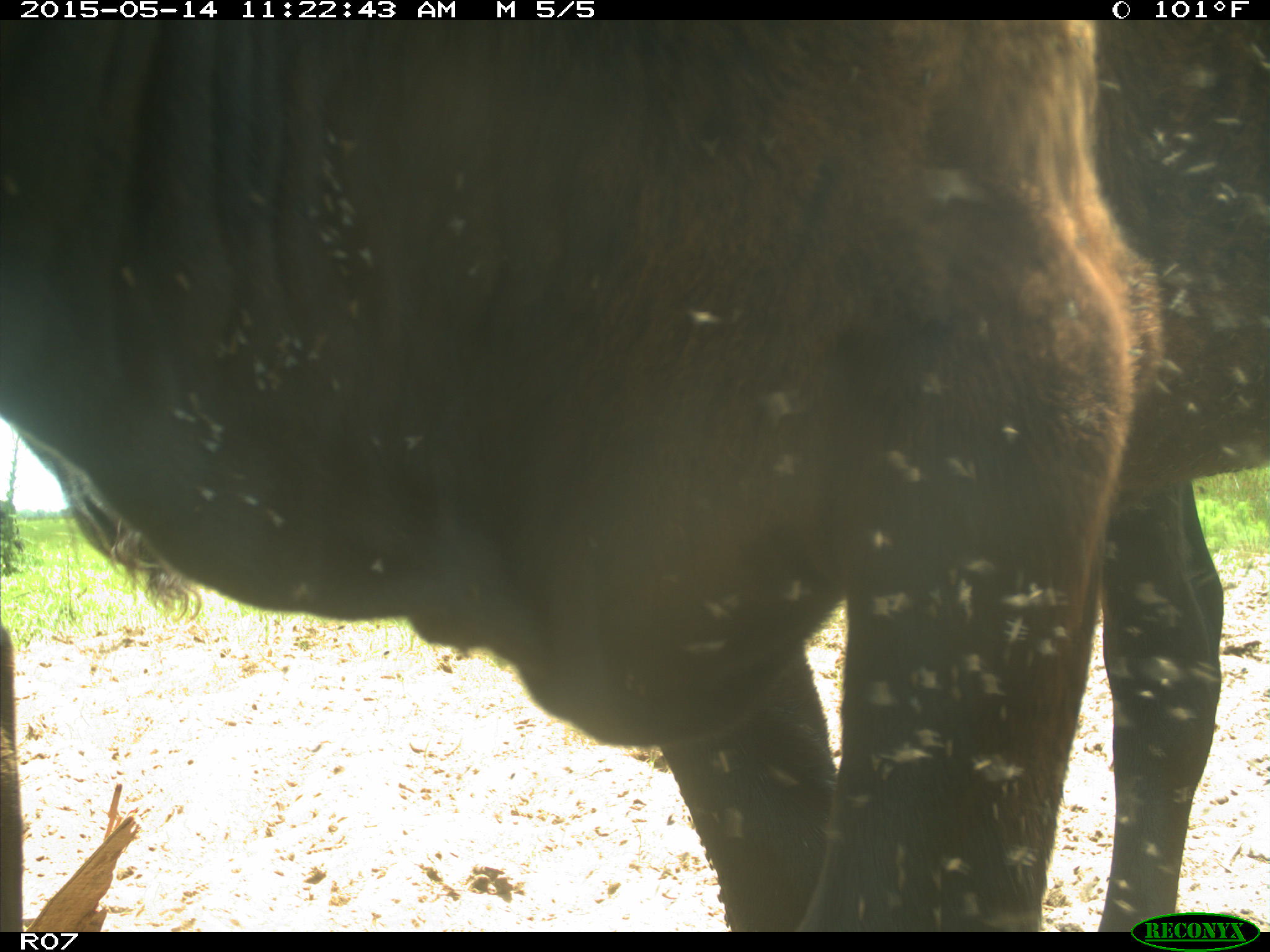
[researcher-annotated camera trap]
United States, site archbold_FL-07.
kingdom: Animalia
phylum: Chordata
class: Mammalia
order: Artiodactyla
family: Bovidae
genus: Bos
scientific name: Bos taurus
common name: domestic cow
Bos taurus (domestic cow).